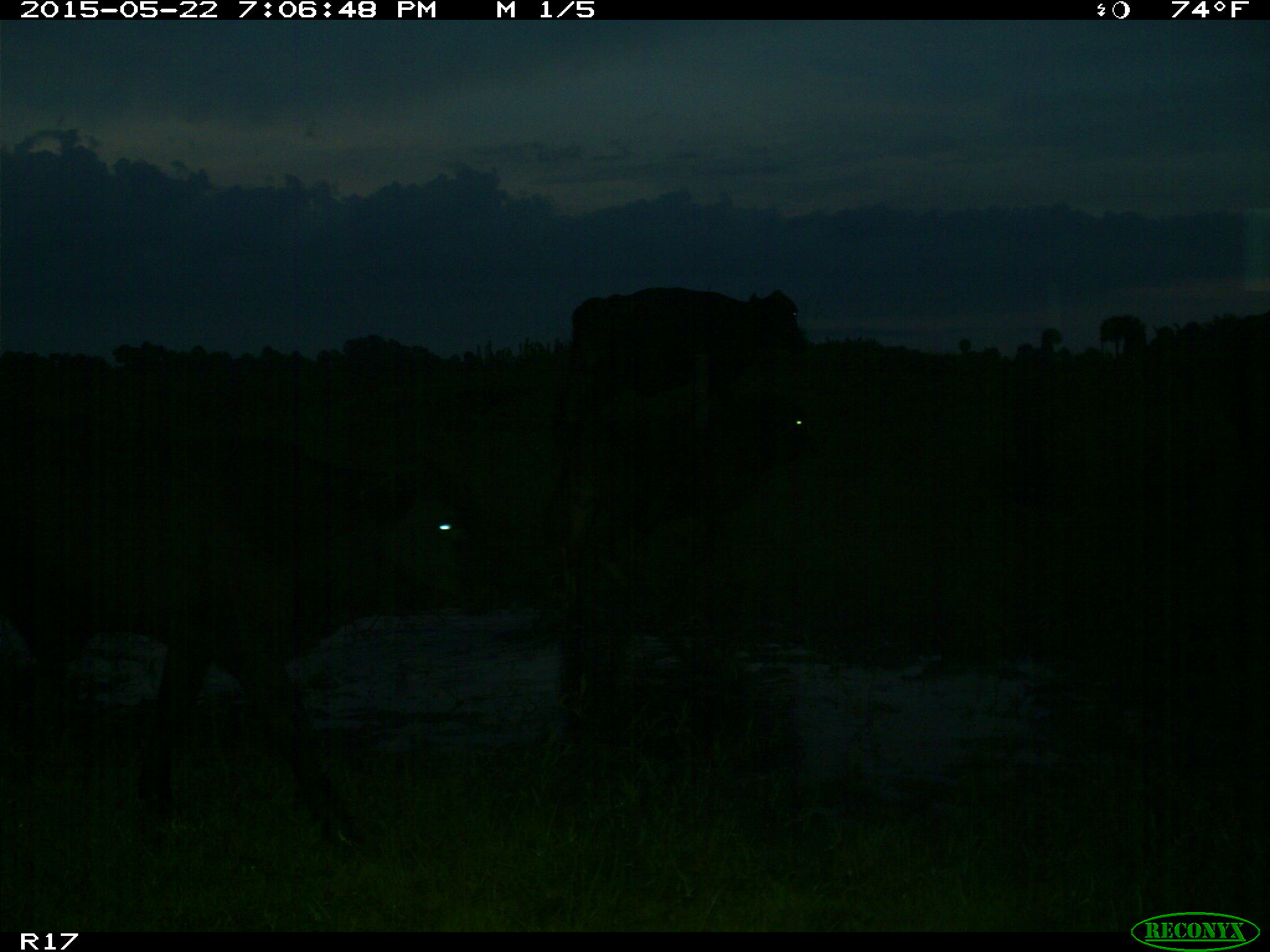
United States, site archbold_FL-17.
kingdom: Animalia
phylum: Chordata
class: Mammalia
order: Artiodactyla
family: Bovidae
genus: Bos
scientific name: Bos taurus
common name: domestic cow